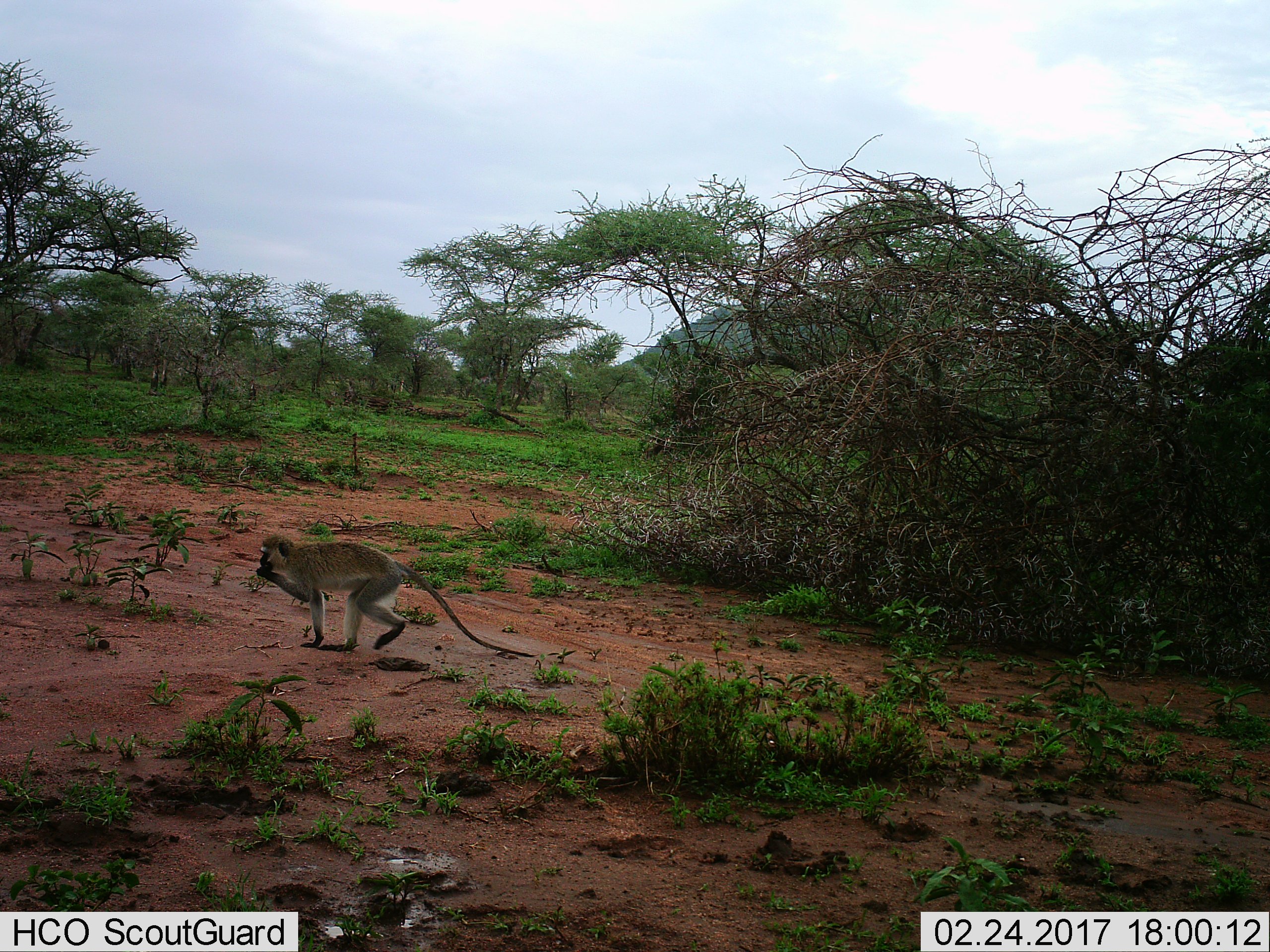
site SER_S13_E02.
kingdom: Animalia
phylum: Chordata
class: Mammalia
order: Primates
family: Cercopithecidae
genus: Chlorocebus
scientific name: Chlorocebus pygerythrus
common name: vervet monkey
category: monkeyvervet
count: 1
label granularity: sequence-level